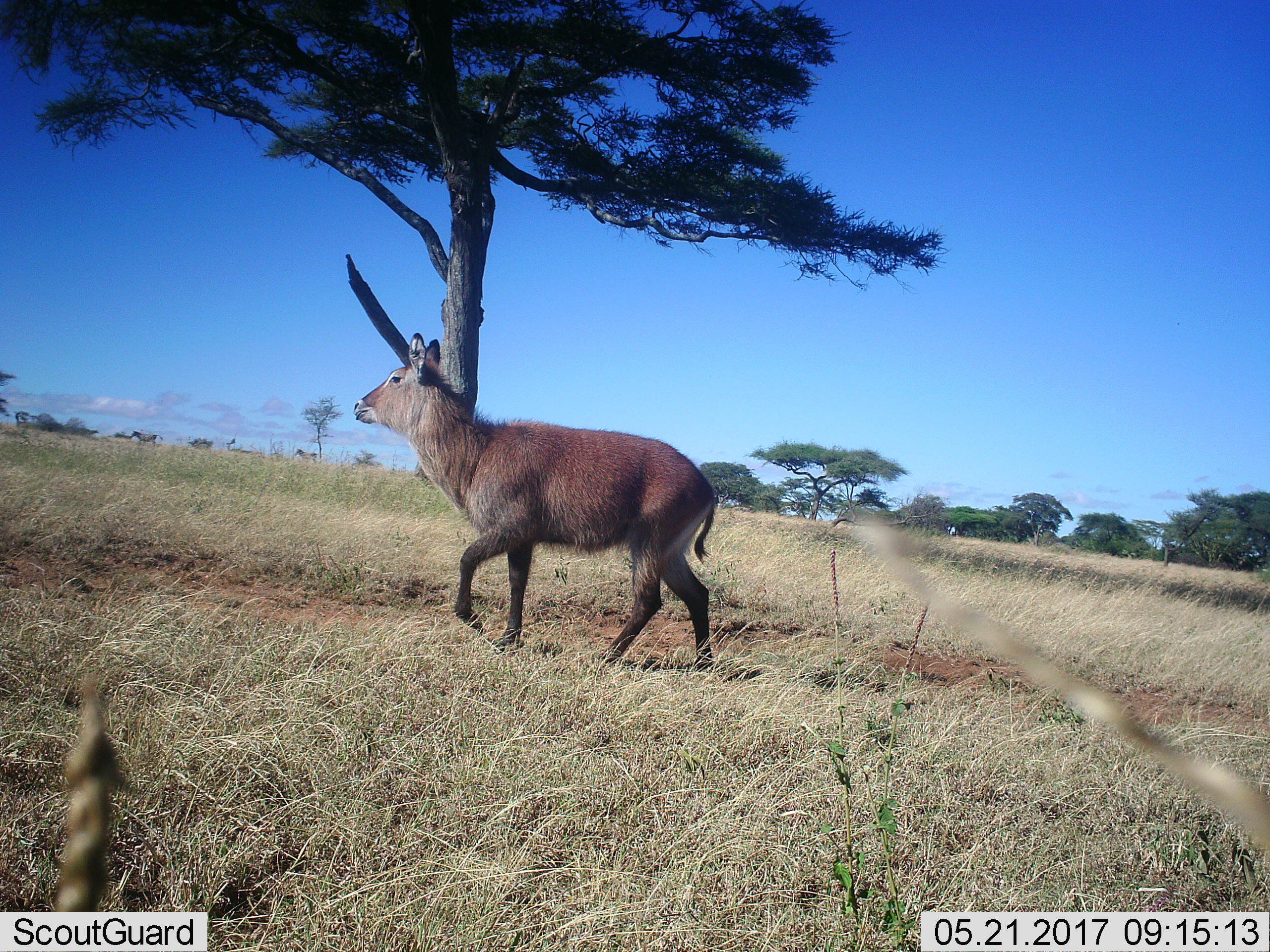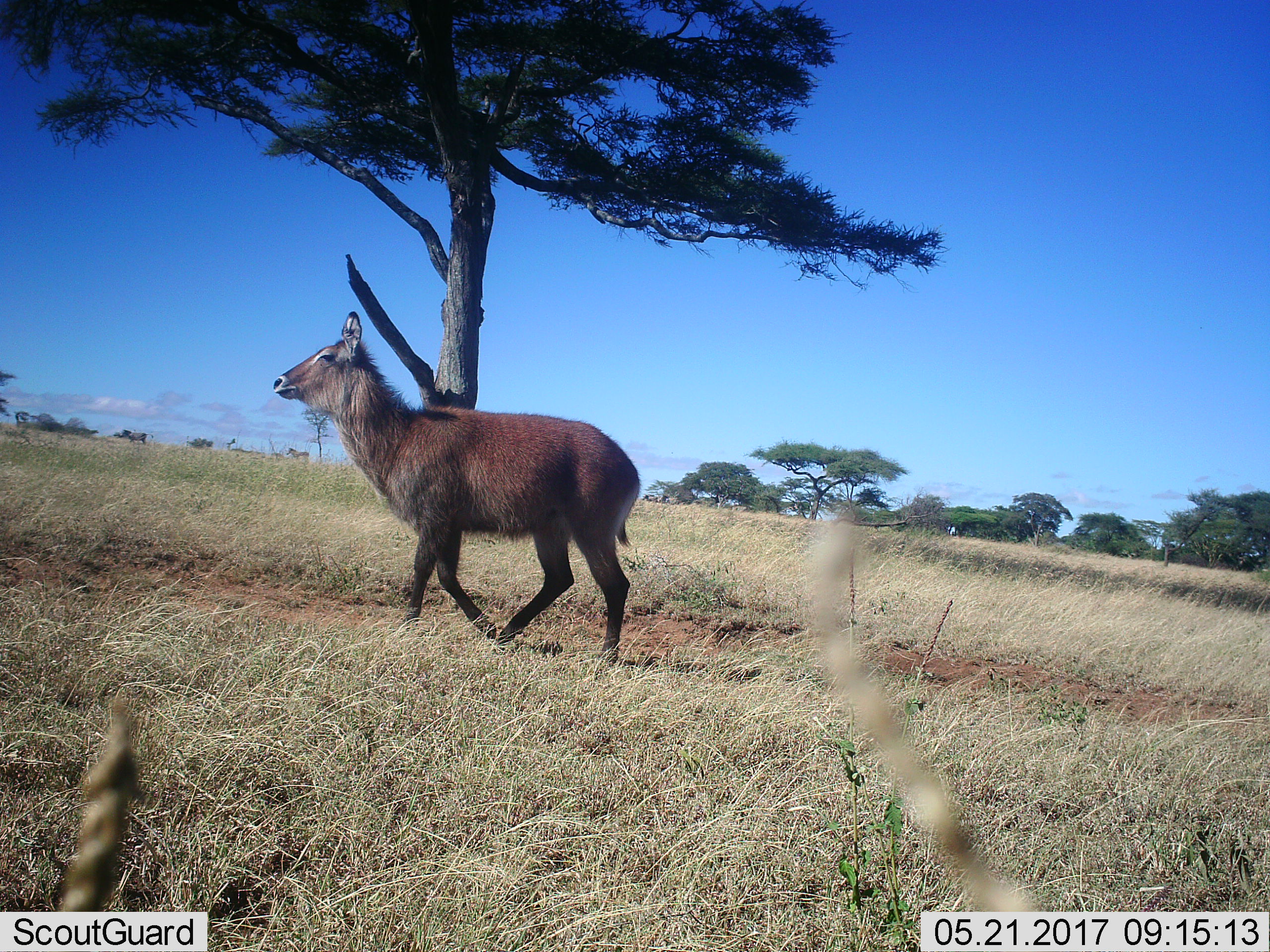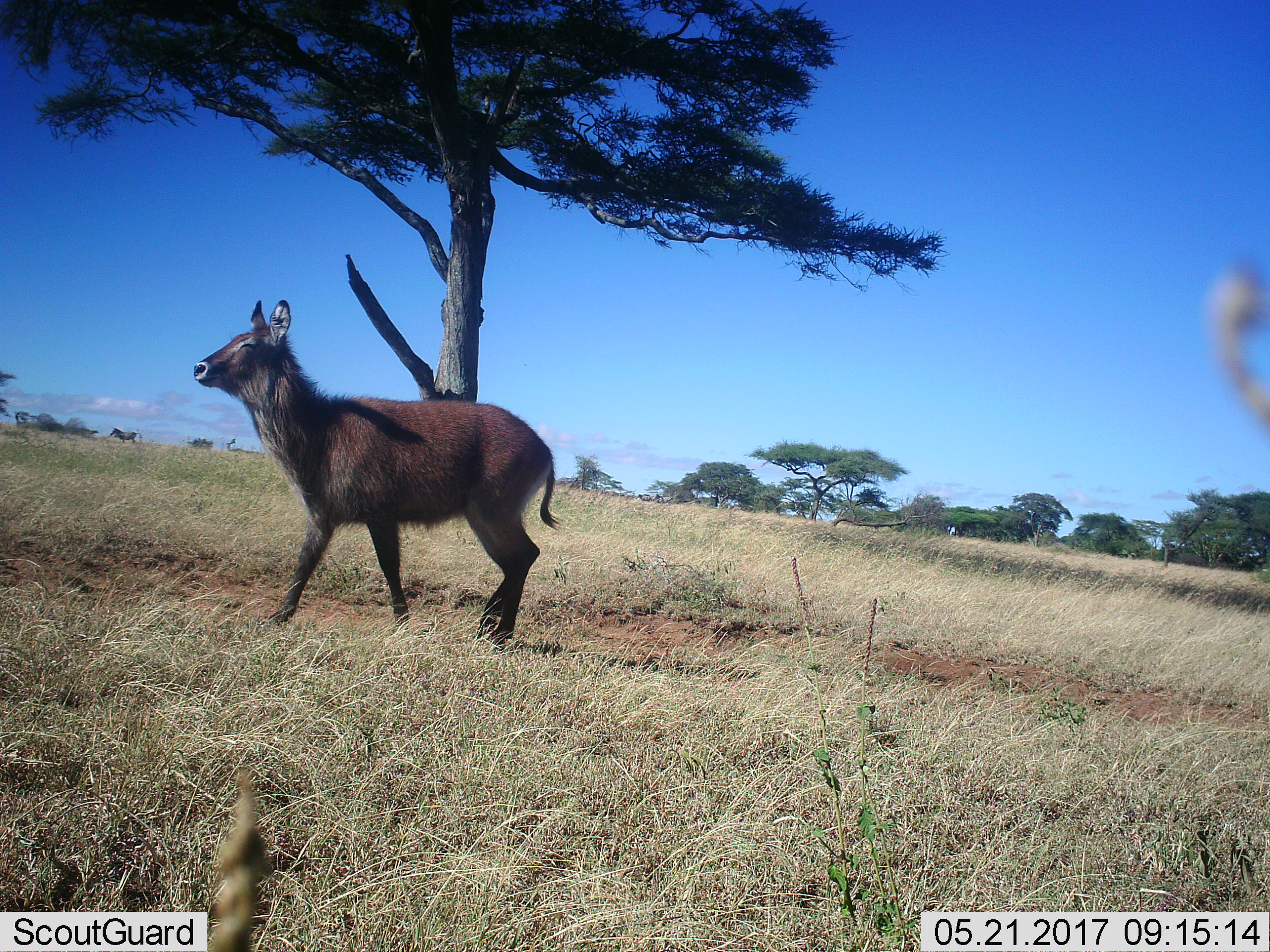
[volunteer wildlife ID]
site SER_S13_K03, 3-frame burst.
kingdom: Animalia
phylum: Chordata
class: Mammalia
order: Artiodactyla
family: Bovidae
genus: Kobus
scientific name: Kobus ellipsiprymnus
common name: waterbuck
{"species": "waterbuck (Kobus ellipsiprymnus)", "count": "1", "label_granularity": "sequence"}